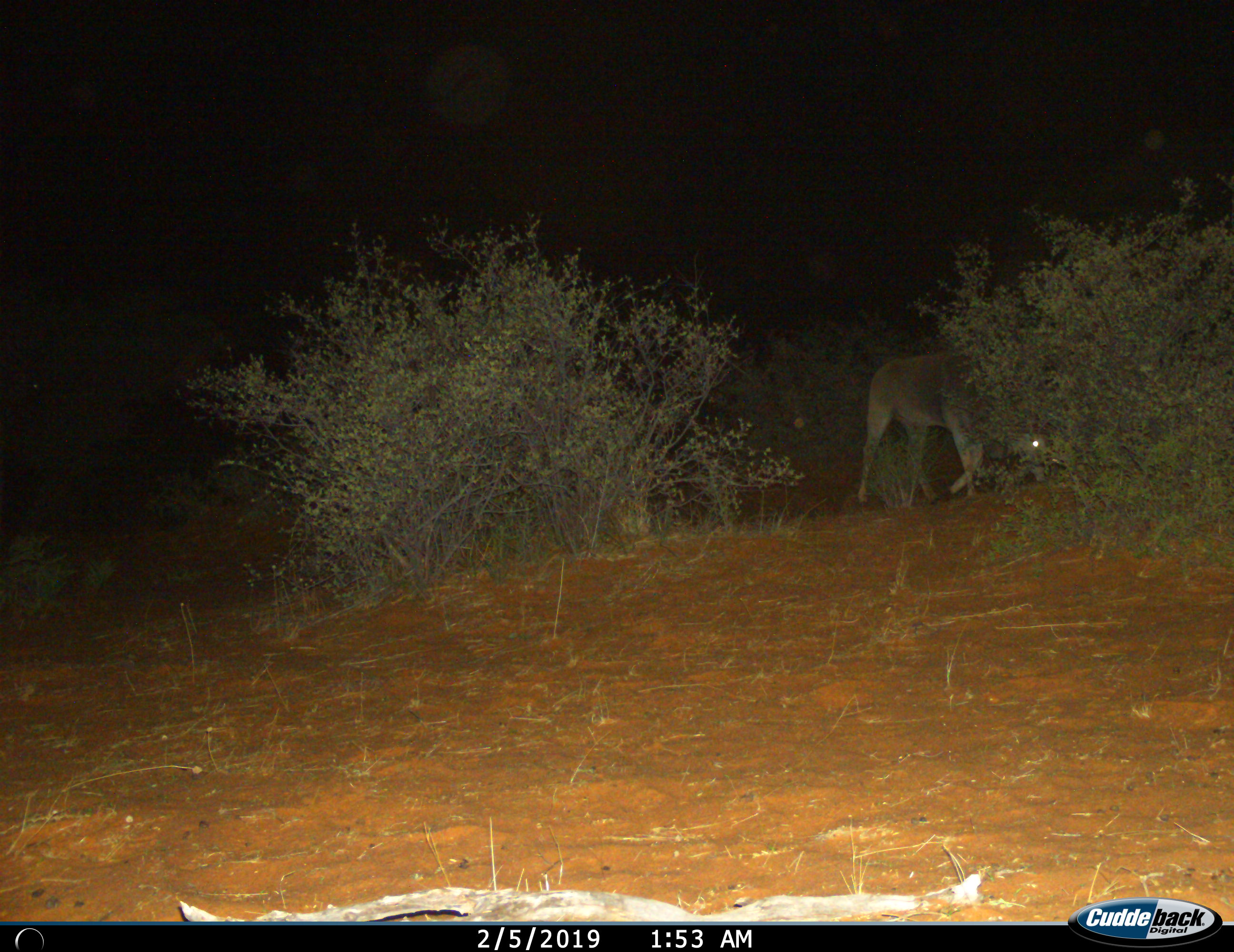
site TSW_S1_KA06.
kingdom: Animalia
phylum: Chordata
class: Mammalia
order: Artiodactyla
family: Bovidae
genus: Tragelaphus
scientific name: Tragelaphus oryx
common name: eland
Eland (Tragelaphus oryx), count 1. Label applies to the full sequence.